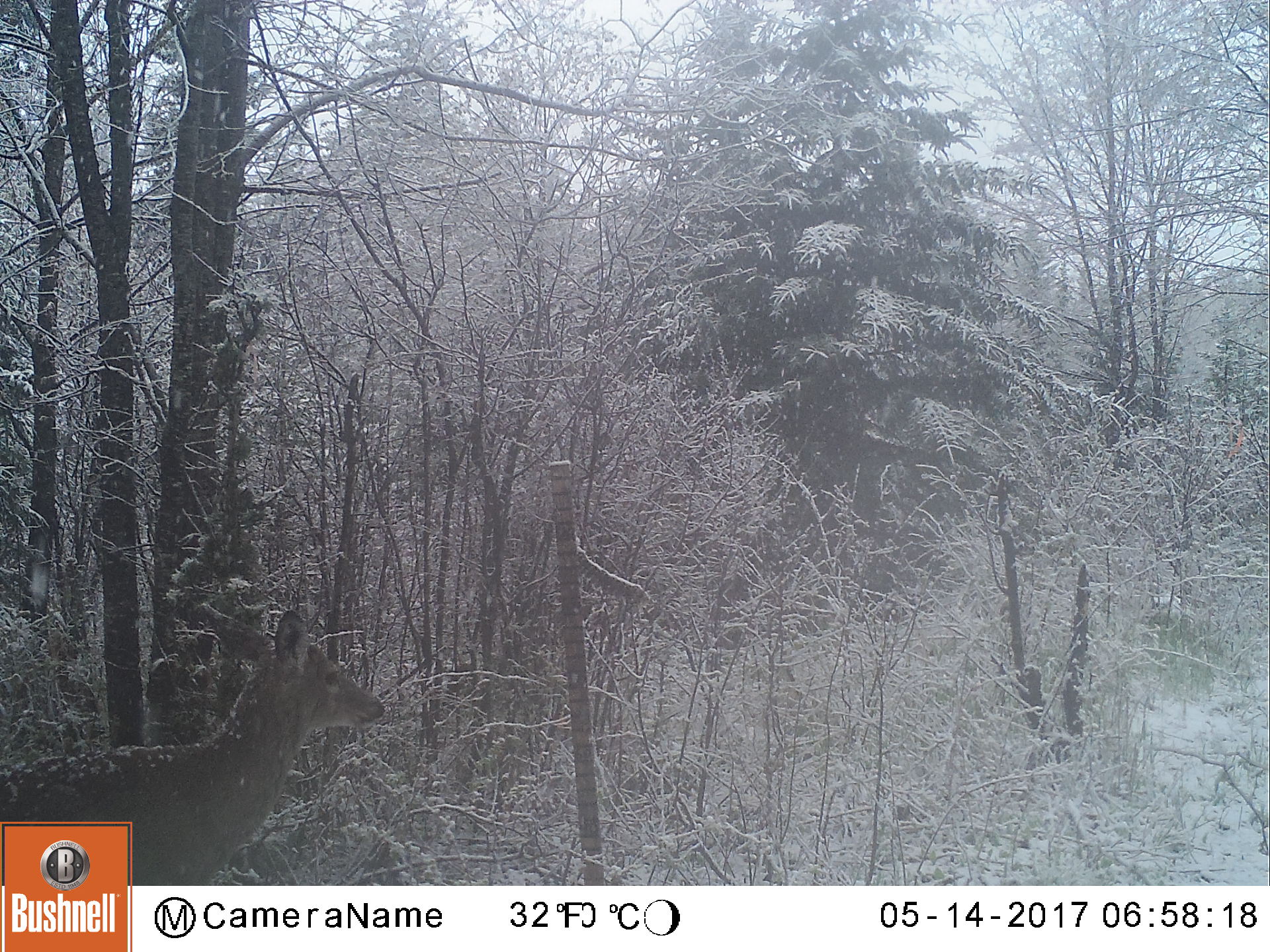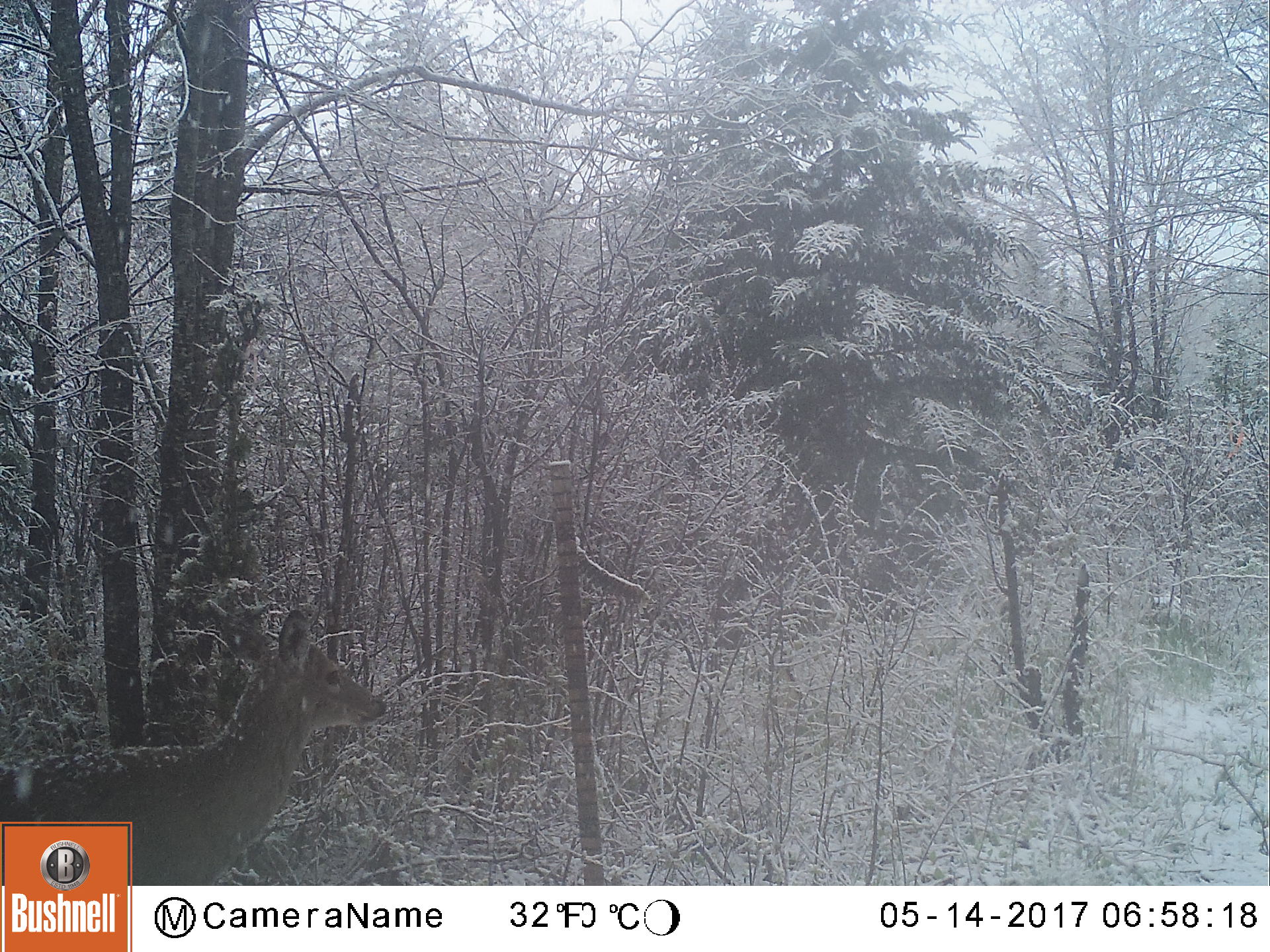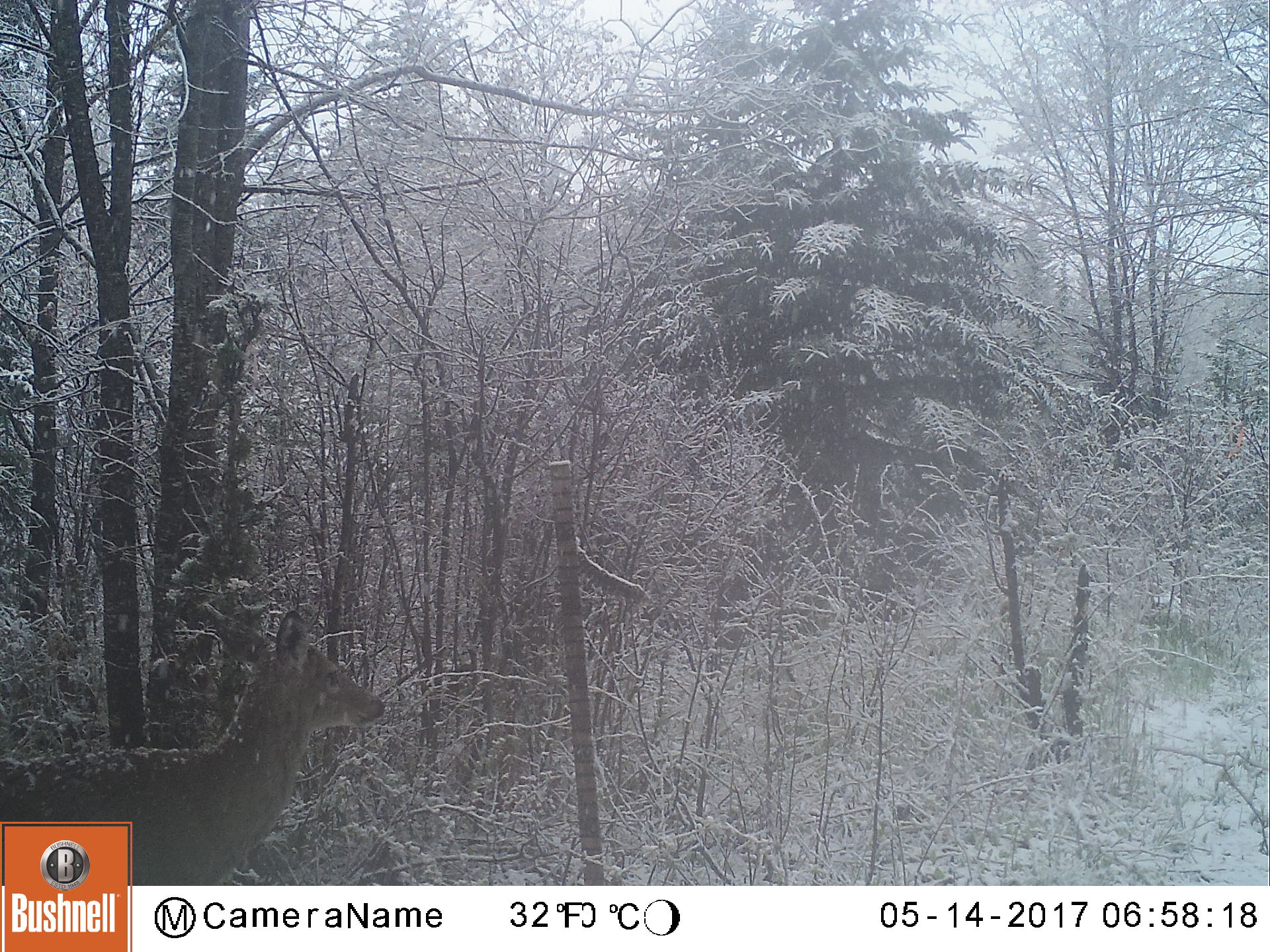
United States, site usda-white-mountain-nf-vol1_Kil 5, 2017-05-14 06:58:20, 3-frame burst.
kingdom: Animalia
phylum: Chordata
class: Mammalia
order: Artiodactyla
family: Cervidae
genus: Odocoileus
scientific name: Odocoileus virginianus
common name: white-tailed deer